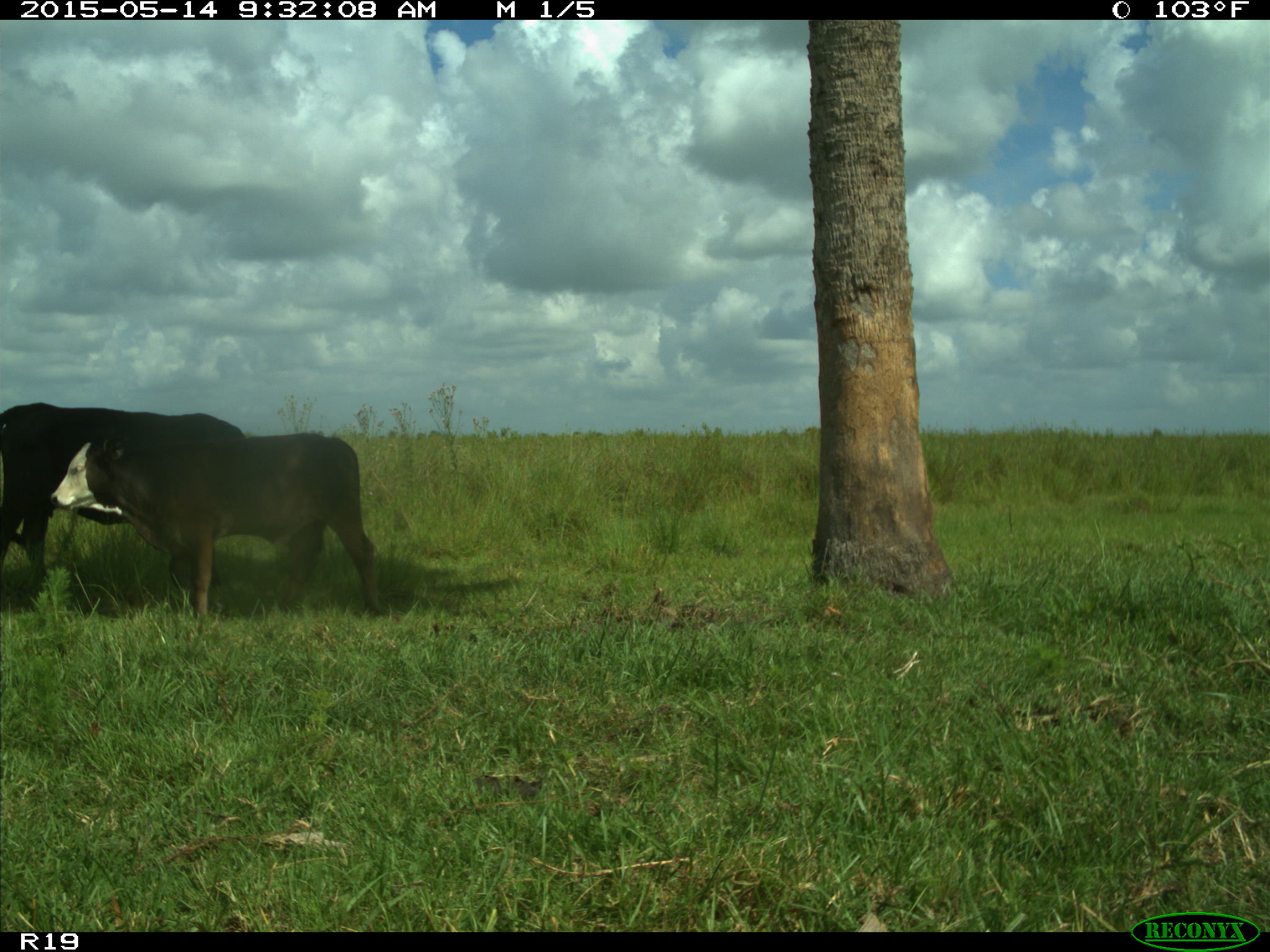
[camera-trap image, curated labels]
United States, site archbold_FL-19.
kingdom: Animalia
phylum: Chordata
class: Mammalia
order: Artiodactyla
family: Bovidae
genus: Bos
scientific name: Bos taurus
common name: domestic cow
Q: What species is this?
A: Bos taurus (domestic cow).